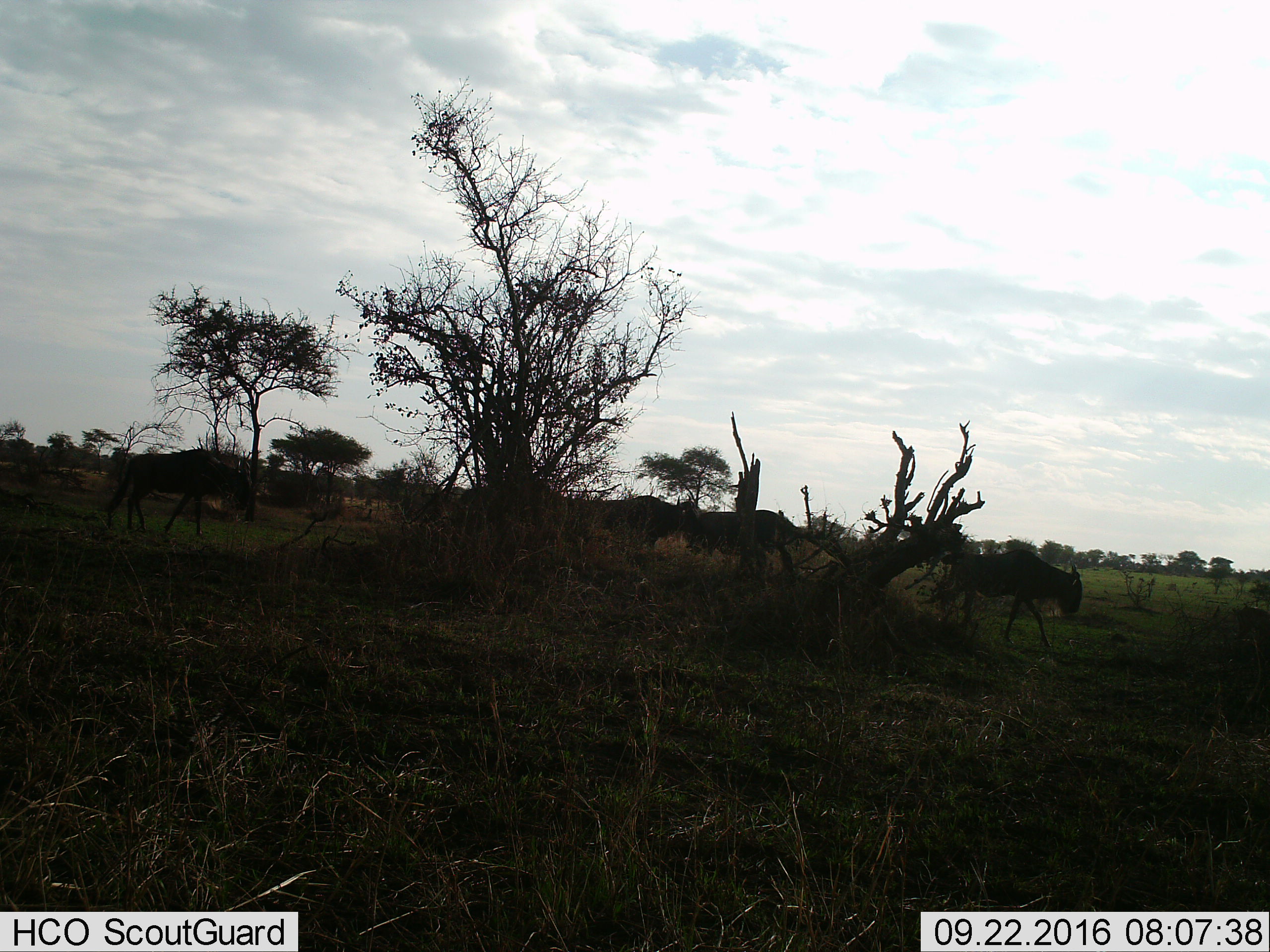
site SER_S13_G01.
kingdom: Animalia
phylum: Chordata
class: Mammalia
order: Artiodactyla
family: Bovidae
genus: Connochaetes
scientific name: Connochaetes taurinus taurinus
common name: blue wildebeest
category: wildebeestblue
Wildebeestblue (blue wildebeest) (Connochaetes taurinus taurinus), count 4. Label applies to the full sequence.